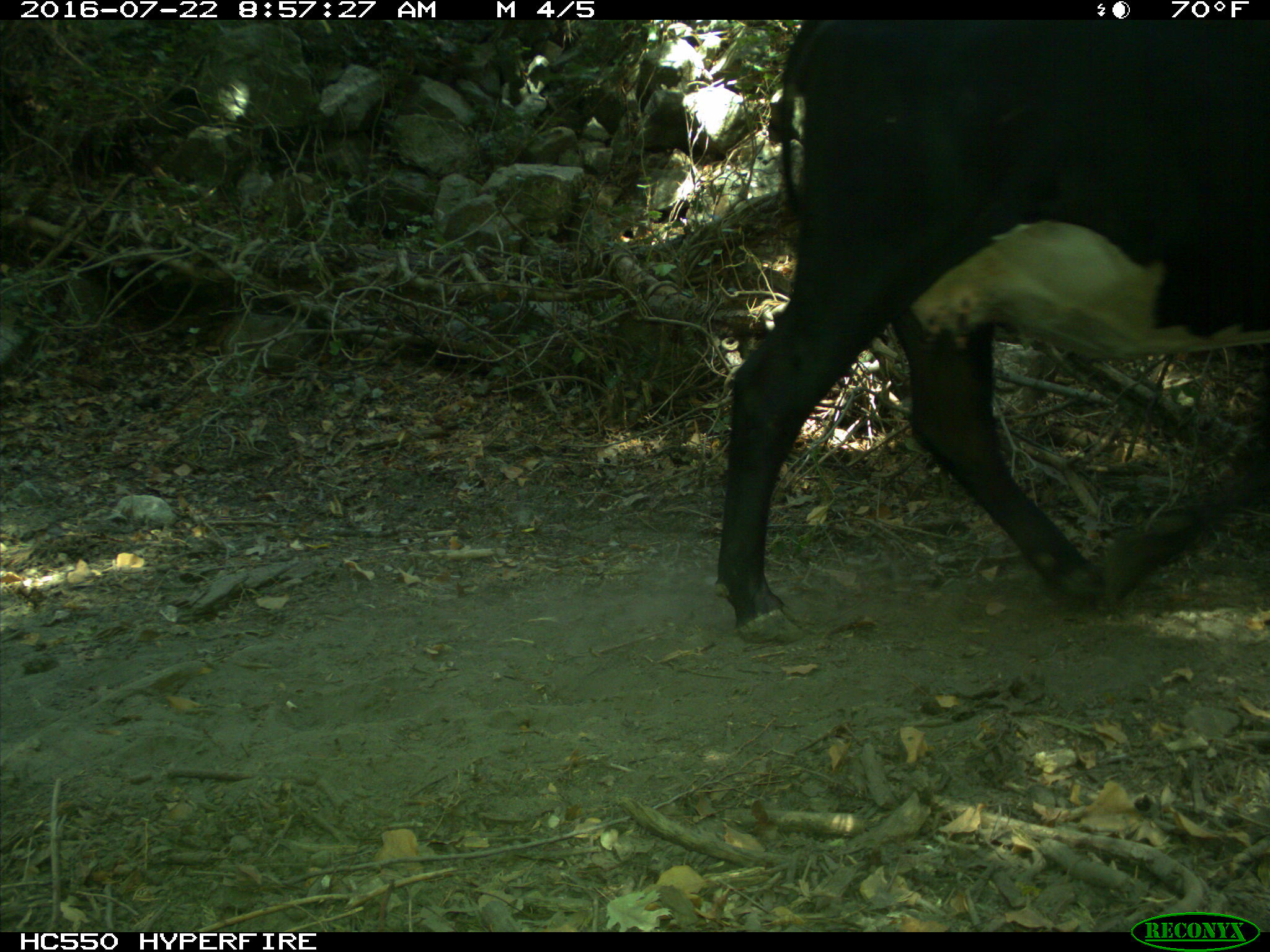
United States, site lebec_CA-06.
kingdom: Animalia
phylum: Chordata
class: Mammalia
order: Artiodactyla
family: Bovidae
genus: Bos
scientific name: Bos taurus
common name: domestic cow